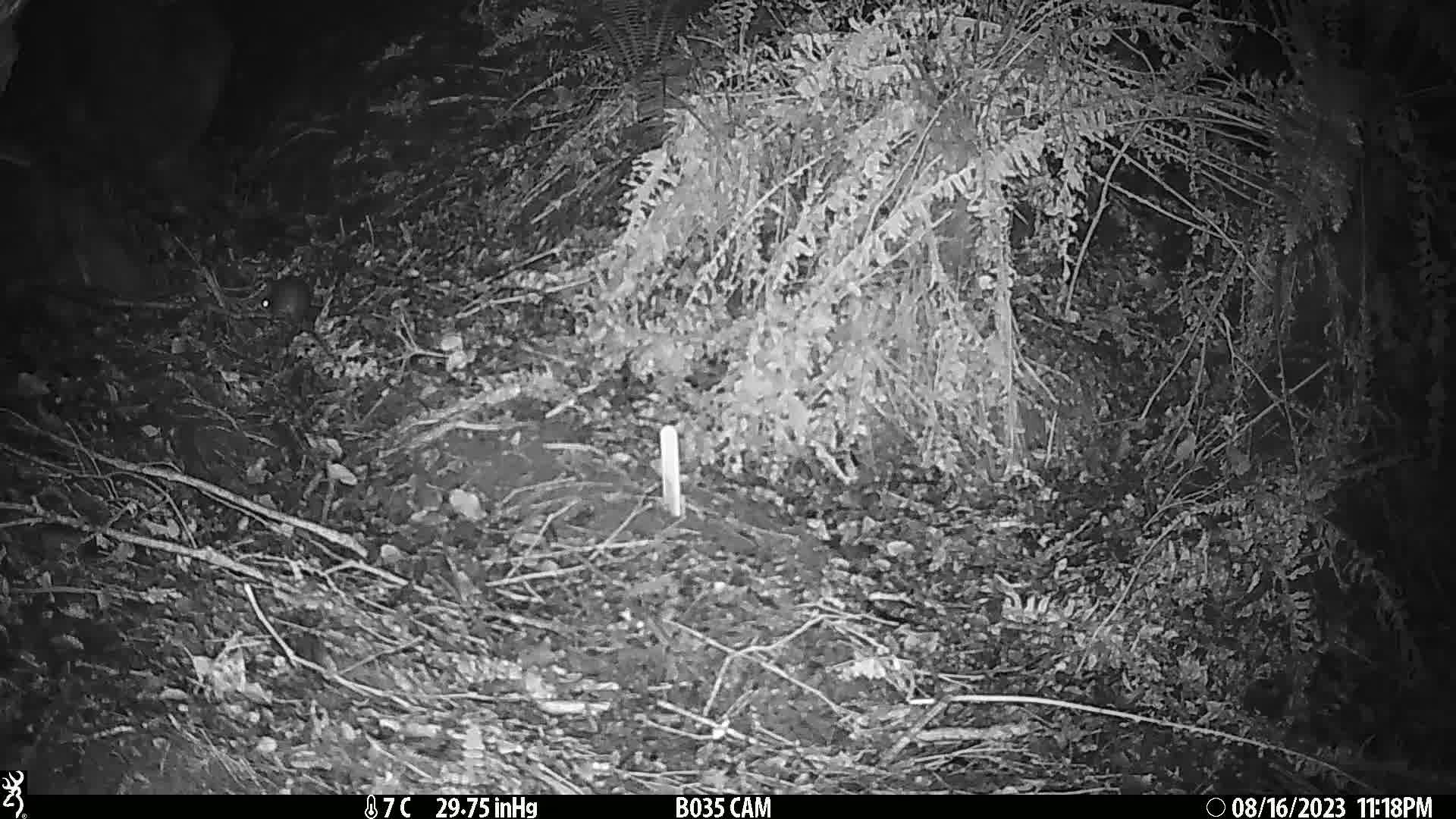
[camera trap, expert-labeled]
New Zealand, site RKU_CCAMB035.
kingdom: Animalia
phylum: Chordata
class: Mammalia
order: Rodentia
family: Muridae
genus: Rattus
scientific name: Rattus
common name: rat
Rat (Rattus).